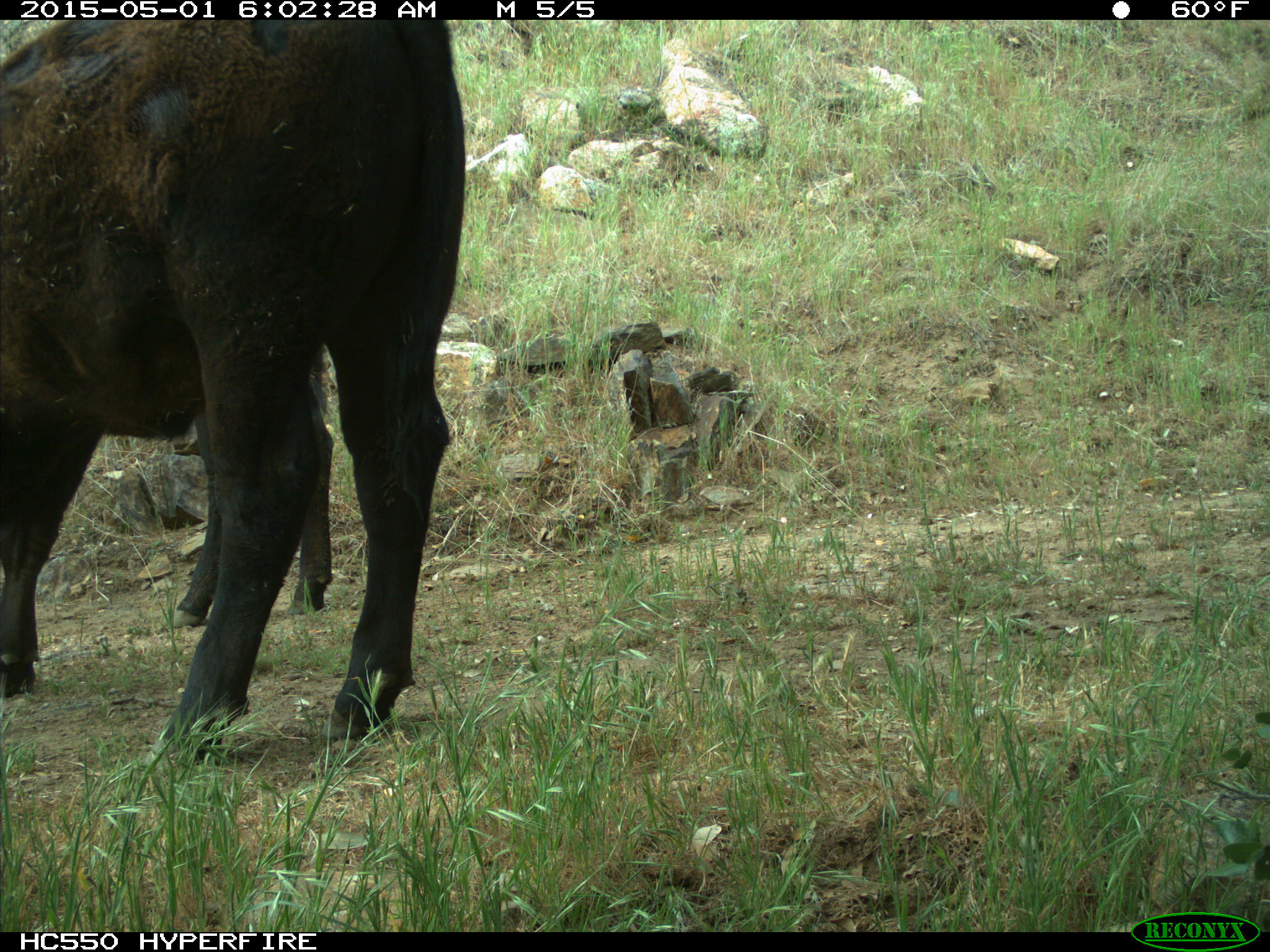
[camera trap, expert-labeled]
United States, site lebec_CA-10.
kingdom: Animalia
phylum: Chordata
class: Mammalia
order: Artiodactyla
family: Bovidae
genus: Bos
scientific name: Bos taurus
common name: domestic cow